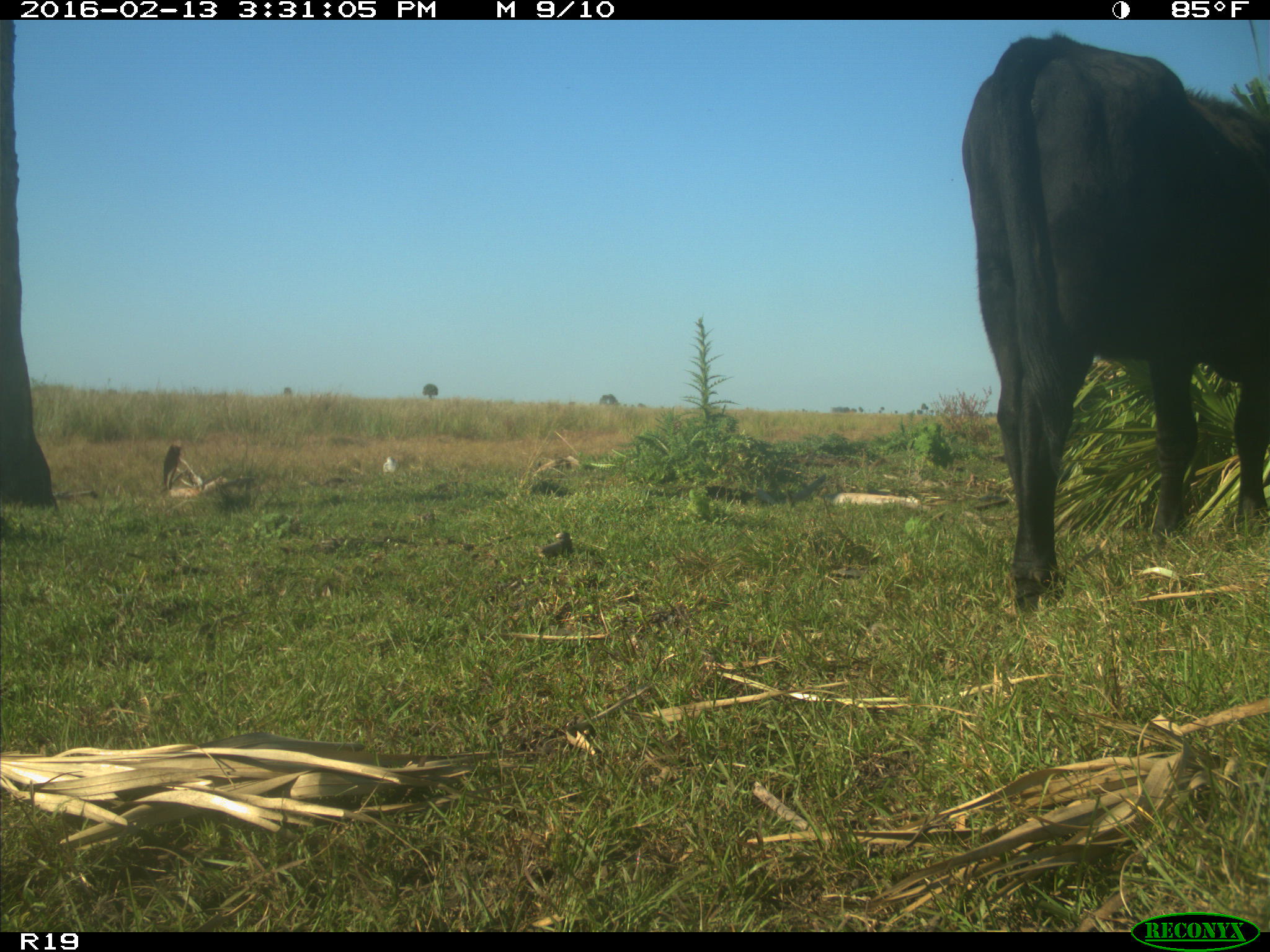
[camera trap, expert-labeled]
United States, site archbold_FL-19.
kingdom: Animalia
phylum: Chordata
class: Mammalia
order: Artiodactyla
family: Bovidae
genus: Bos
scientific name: Bos taurus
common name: domestic cow